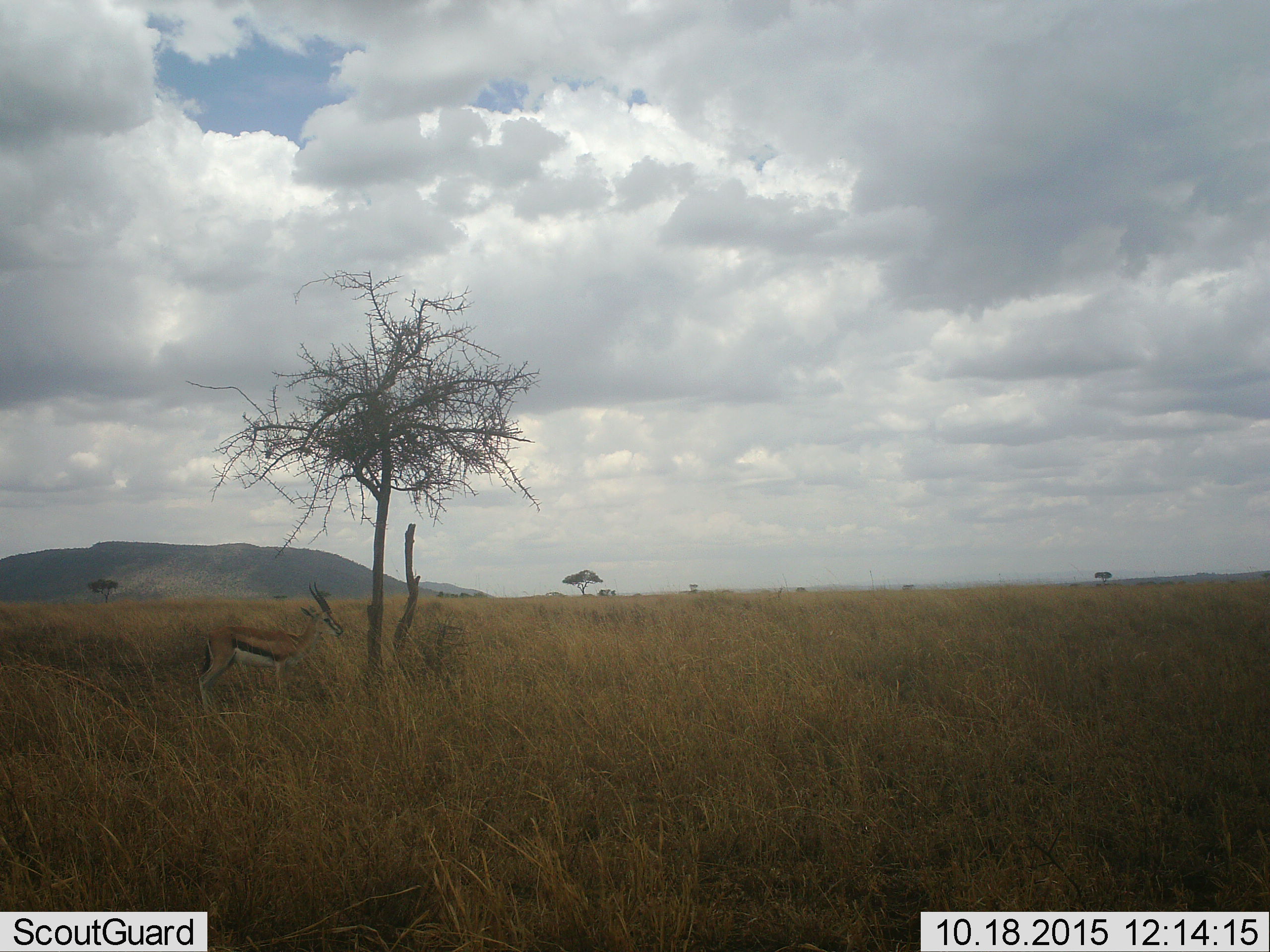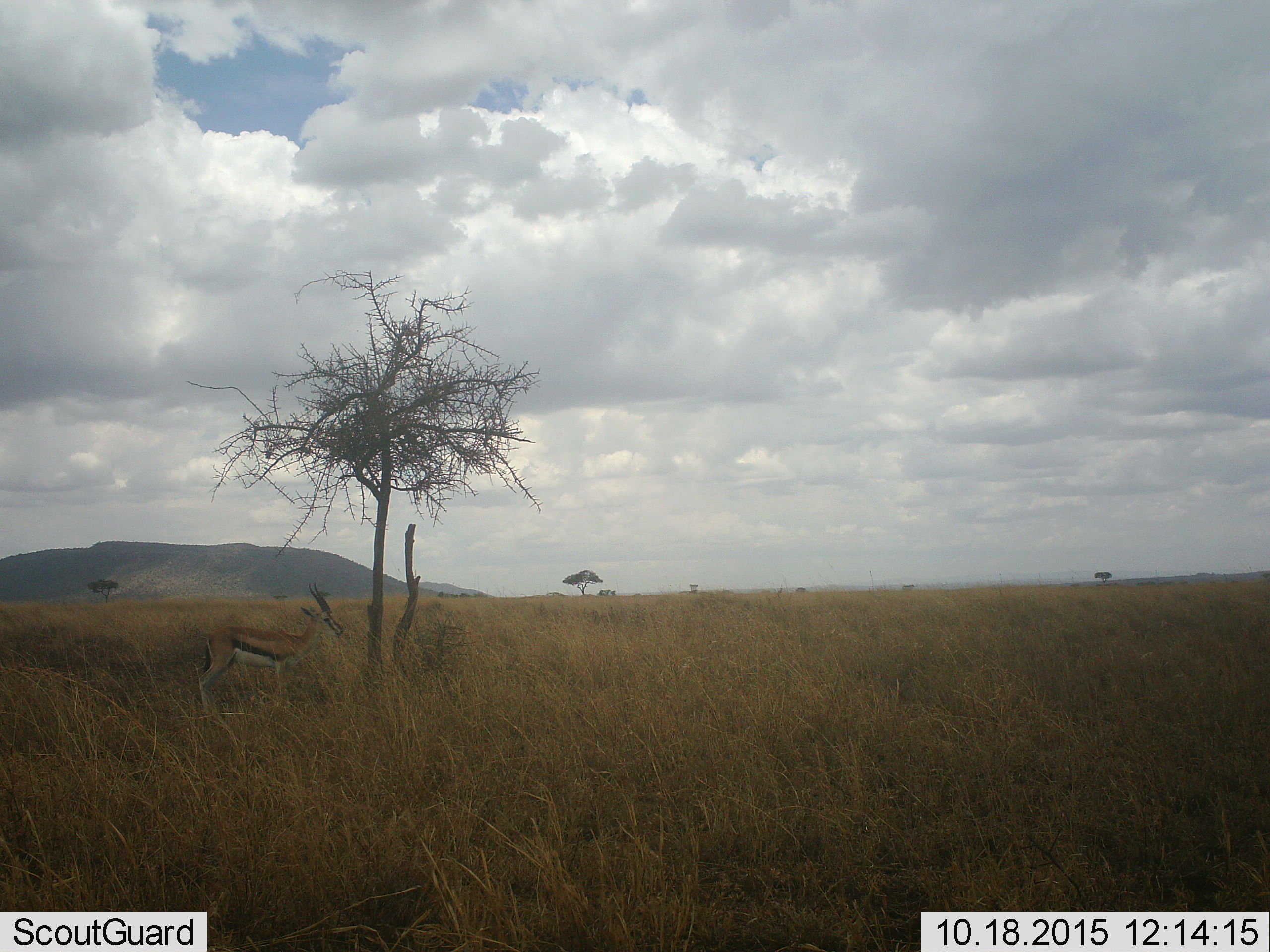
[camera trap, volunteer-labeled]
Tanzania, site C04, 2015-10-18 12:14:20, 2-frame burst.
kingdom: Animalia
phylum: Chordata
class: Mammalia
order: Artiodactyla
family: Bovidae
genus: Eudorcas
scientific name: Eudorcas thomsonii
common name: thomson's gazelle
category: gazellethomsons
Gazellethomsons (thomson's gazelle) (Eudorcas thomsonii), count 1. Behavior (volunteer vote fractions): standing 100%, resting 0%, moving 0%, interacting 0%. Young present (vote fraction): 0%. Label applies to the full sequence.